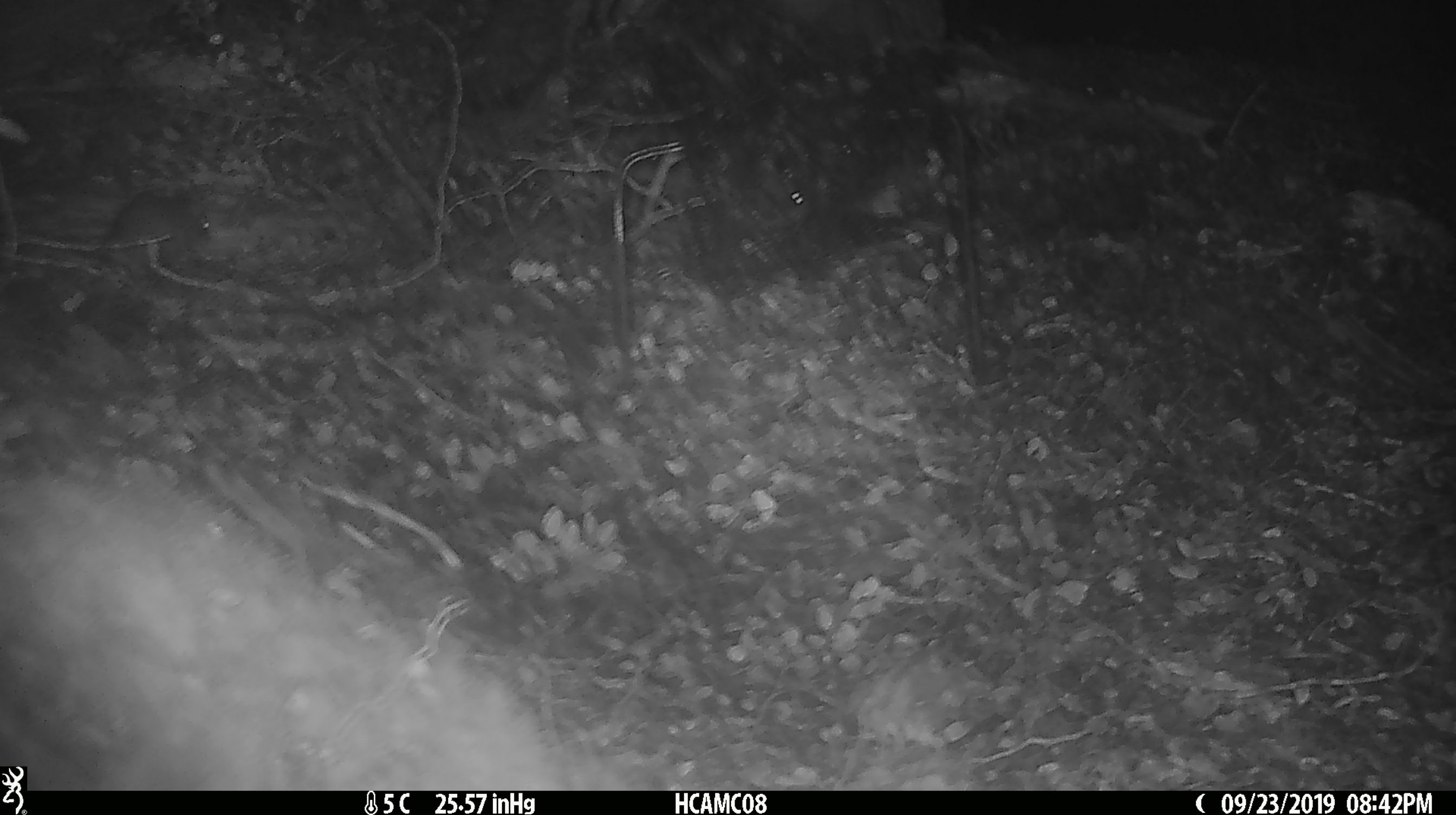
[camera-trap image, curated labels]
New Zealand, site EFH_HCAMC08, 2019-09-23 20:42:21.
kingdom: Animalia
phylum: Chordata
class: Mammalia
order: Rodentia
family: Muridae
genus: Mus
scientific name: Mus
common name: mouse